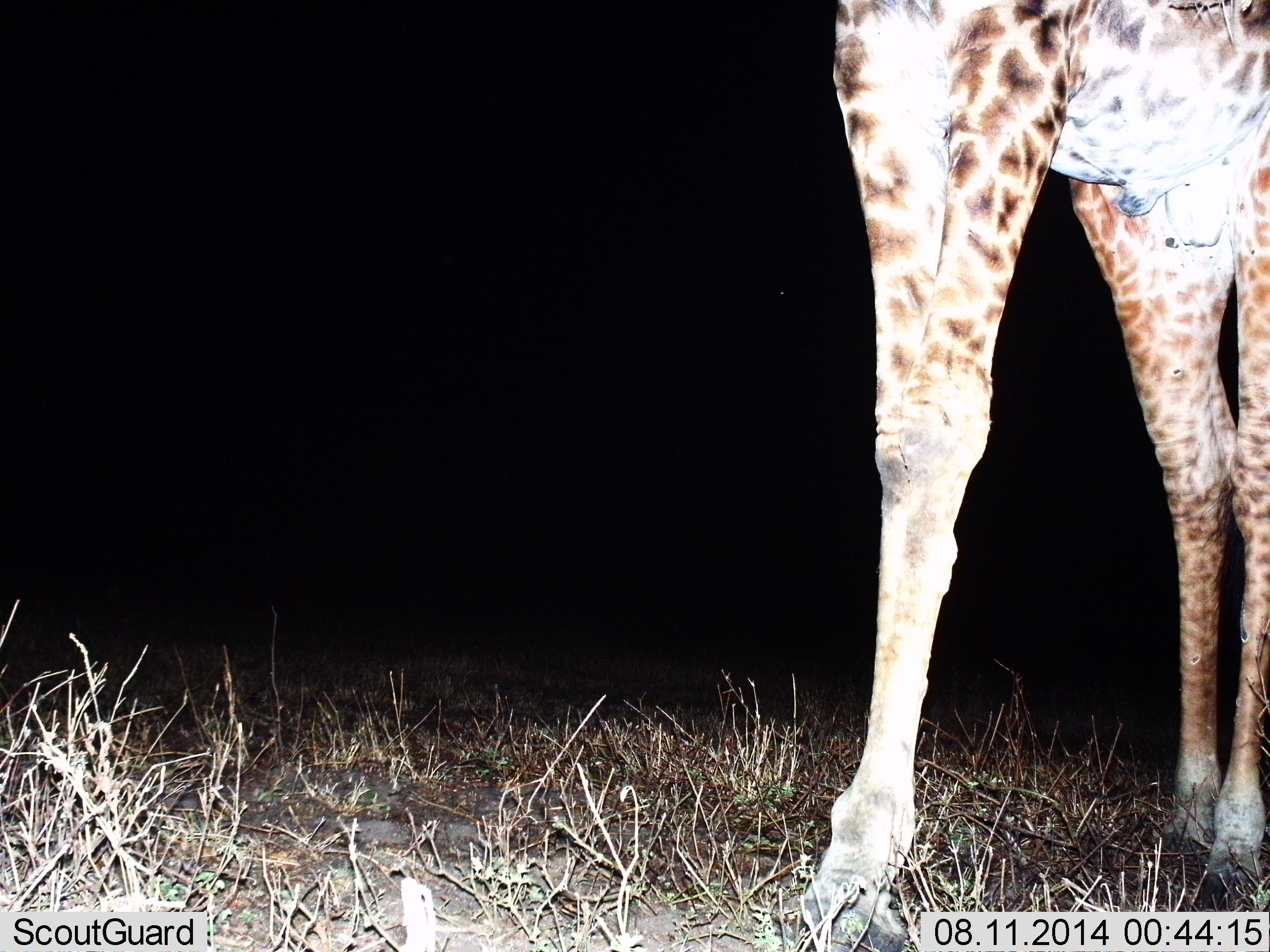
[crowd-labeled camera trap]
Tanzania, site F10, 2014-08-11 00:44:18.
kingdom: Animalia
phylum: Chordata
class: Mammalia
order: Artiodactyla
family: Giraffidae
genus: Giraffa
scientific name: Giraffa camelopardalis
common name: giraffe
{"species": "giraffe (Giraffa camelopardalis)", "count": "1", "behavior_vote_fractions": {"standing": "100%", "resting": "0%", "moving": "0%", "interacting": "0%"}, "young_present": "0%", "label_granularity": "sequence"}